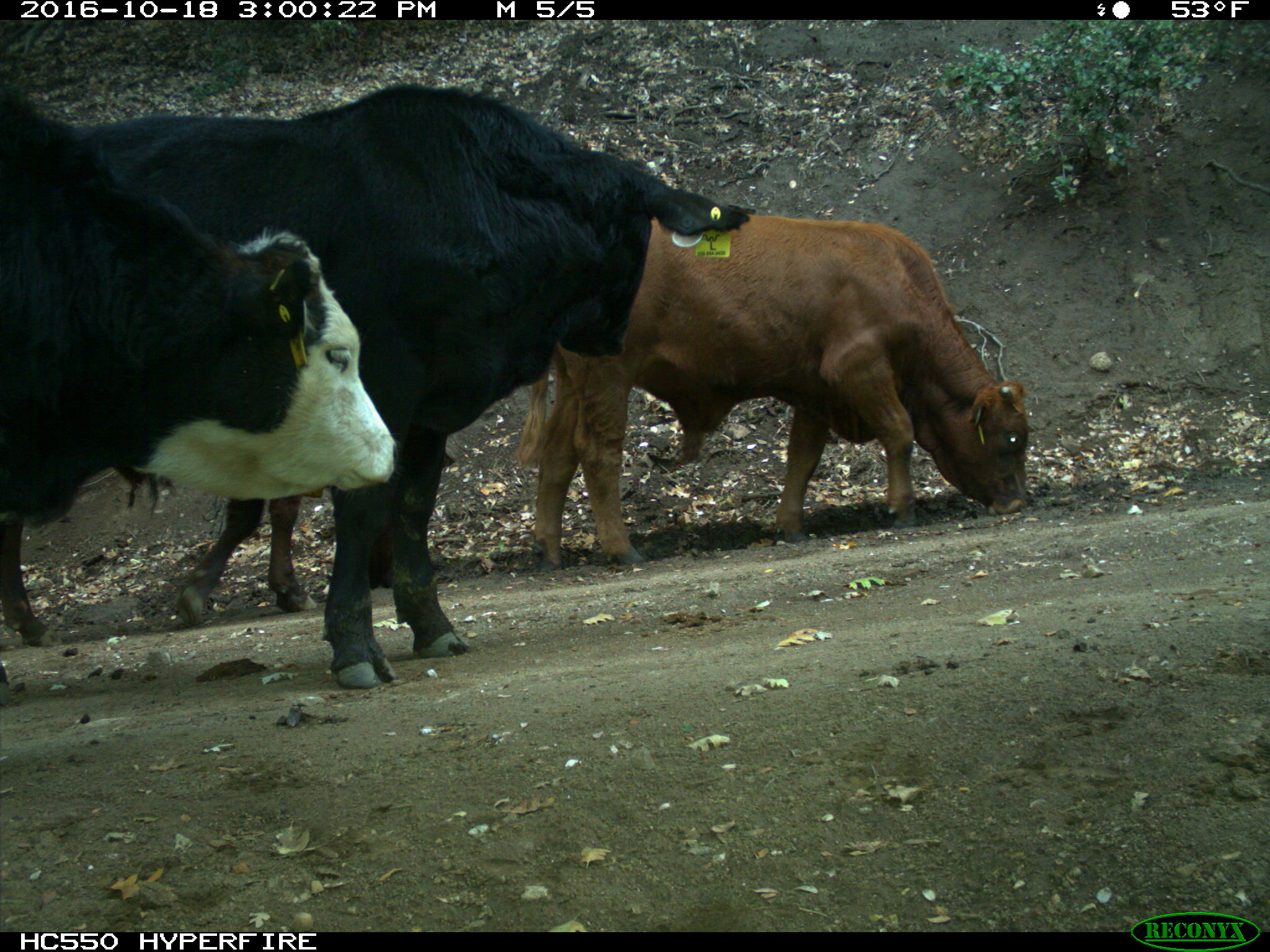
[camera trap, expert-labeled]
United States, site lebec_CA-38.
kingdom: Animalia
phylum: Chordata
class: Mammalia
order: Artiodactyla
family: Bovidae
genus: Bos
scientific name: Bos taurus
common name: domestic cow